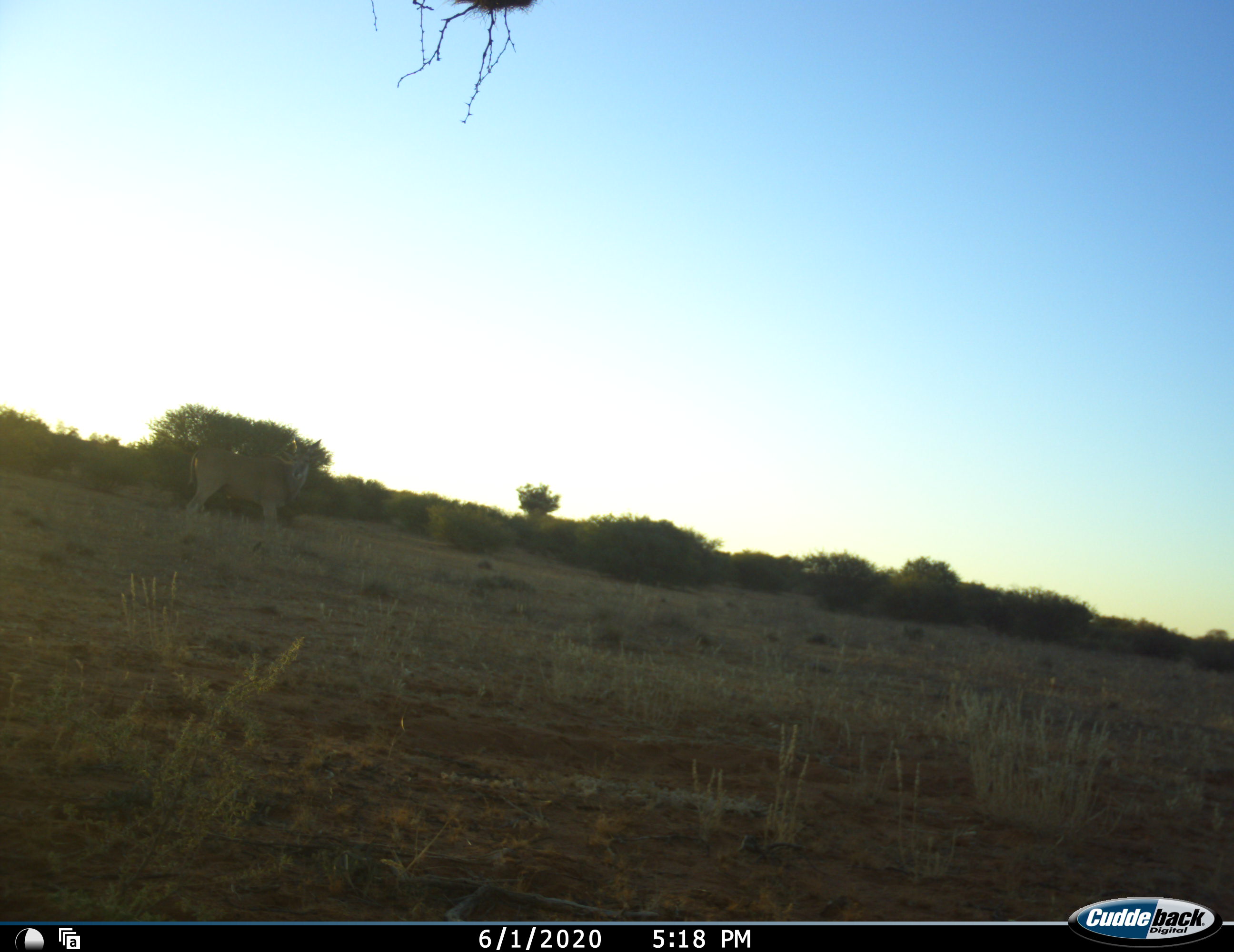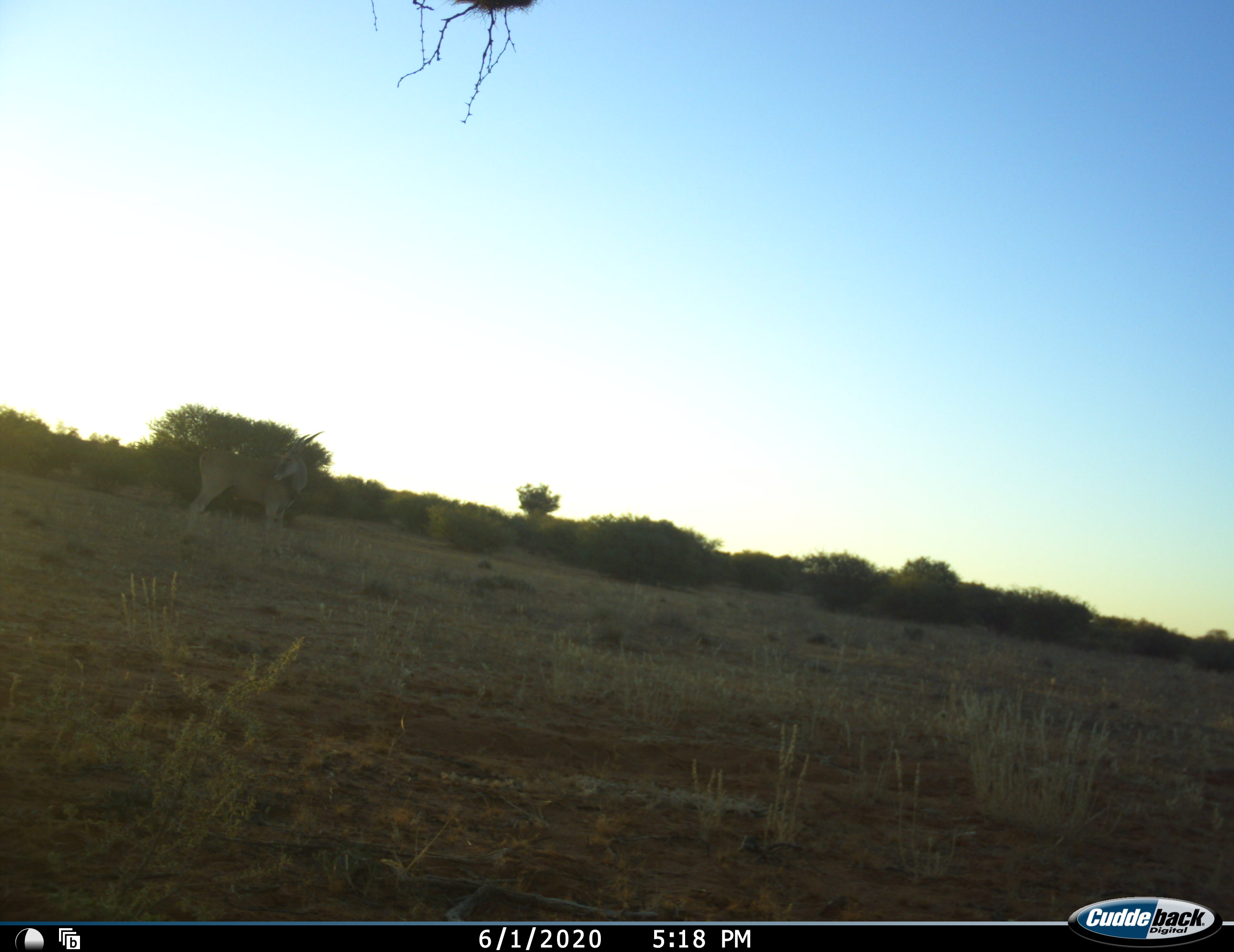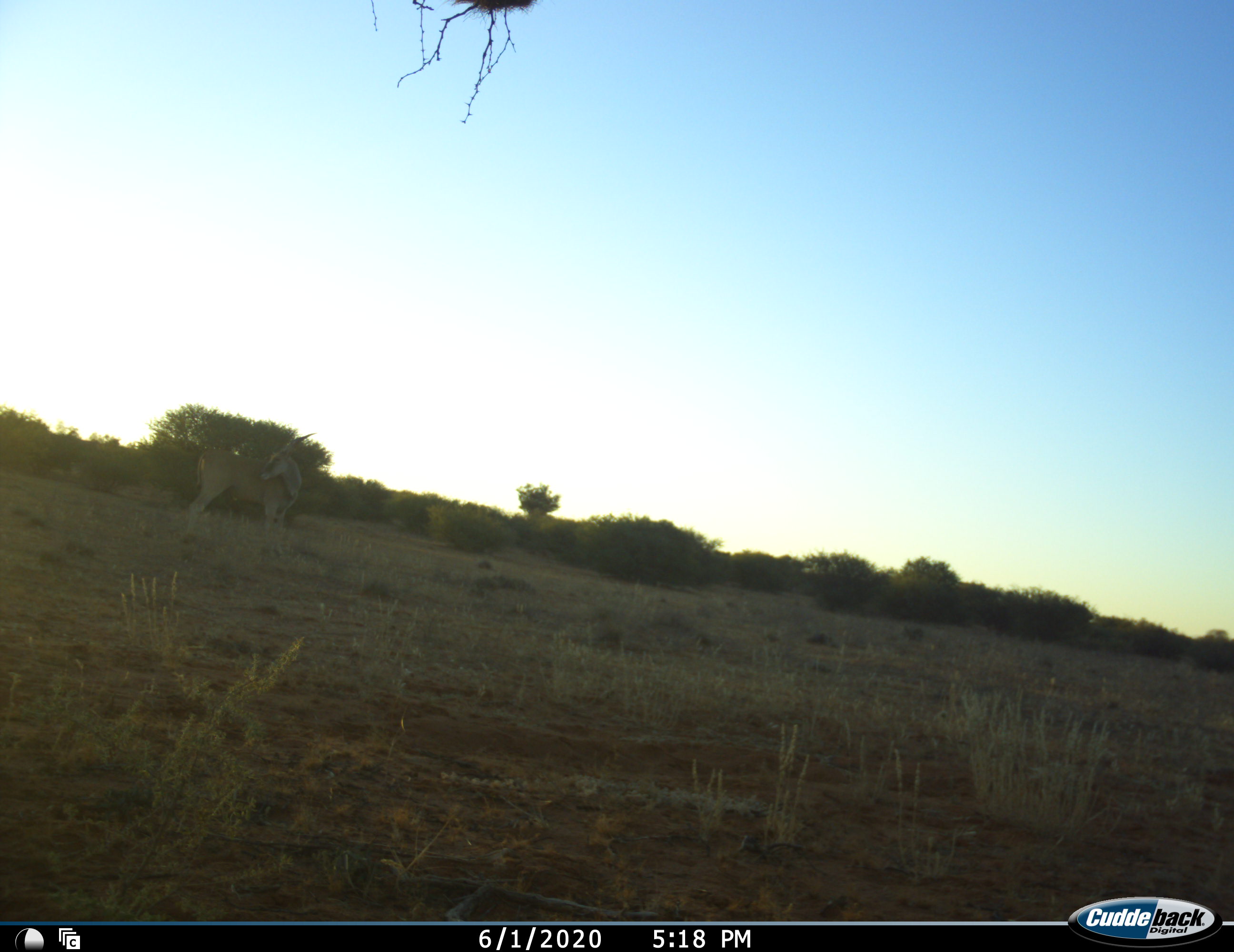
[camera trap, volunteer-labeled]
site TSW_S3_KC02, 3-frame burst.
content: unidentified animal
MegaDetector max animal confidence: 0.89